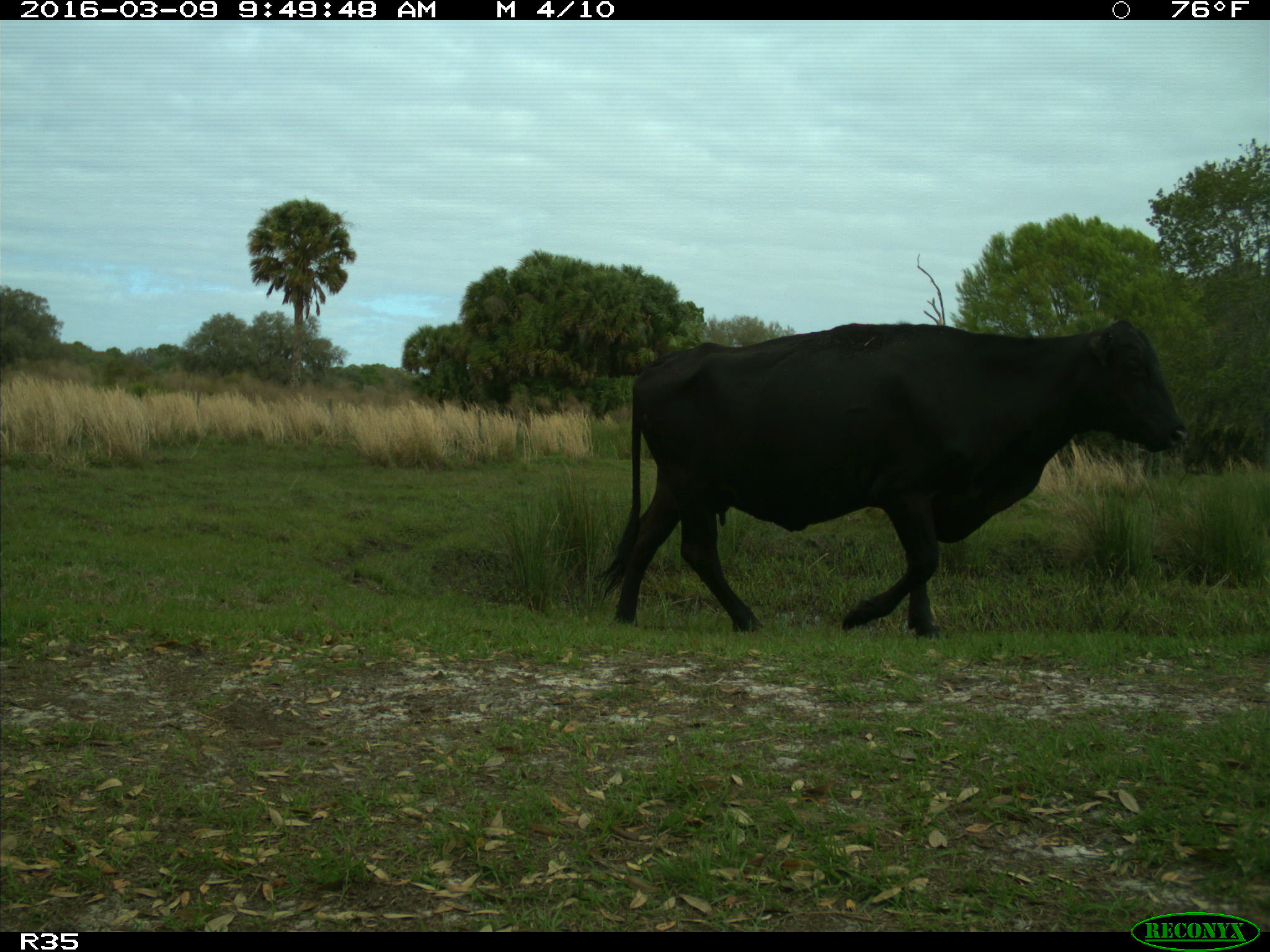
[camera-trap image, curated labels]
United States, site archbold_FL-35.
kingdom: Animalia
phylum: Chordata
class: Mammalia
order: Artiodactyla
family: Bovidae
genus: Bos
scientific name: Bos taurus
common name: domestic cow